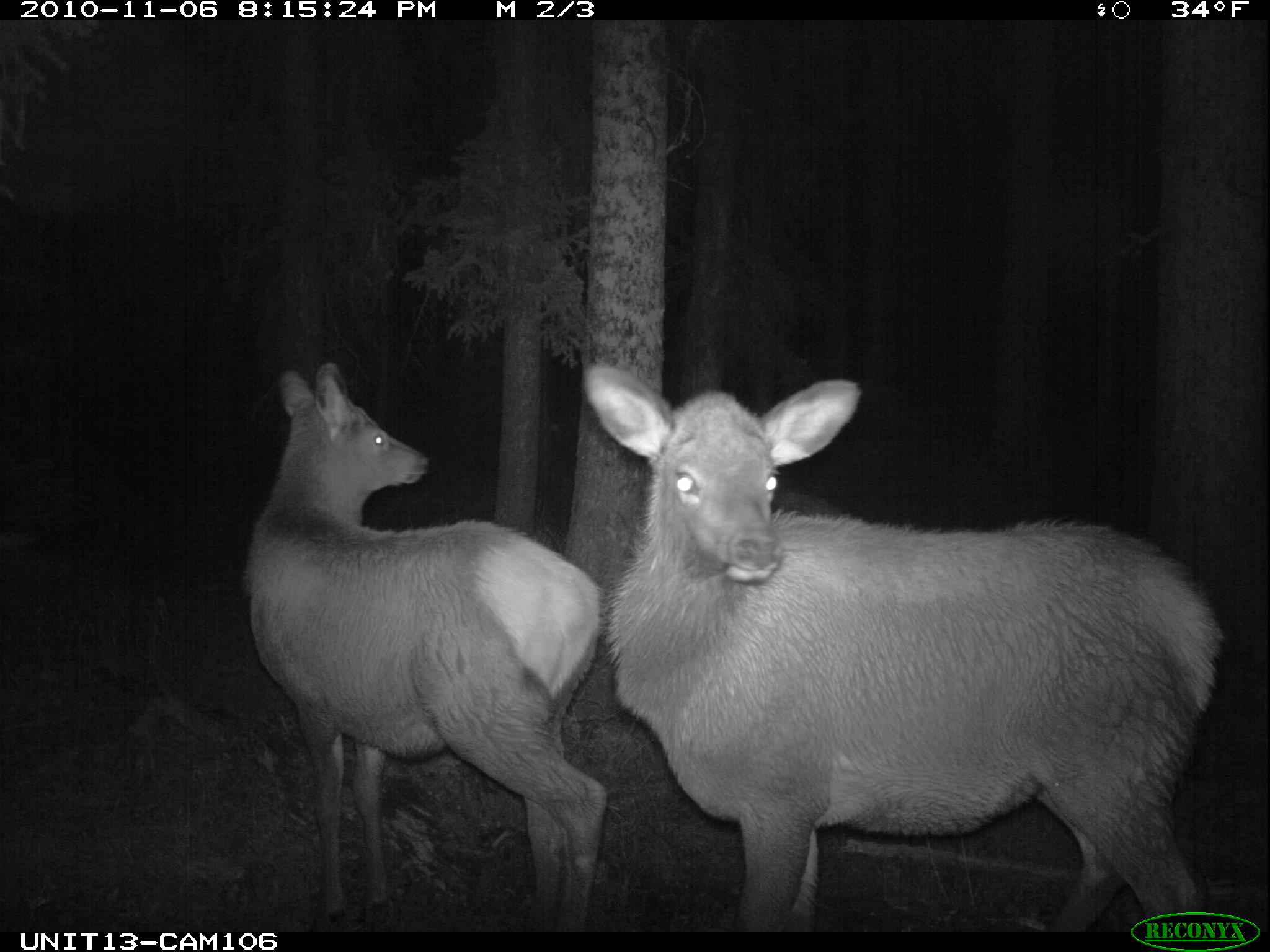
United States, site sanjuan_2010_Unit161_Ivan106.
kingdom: Animalia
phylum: Chordata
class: Mammalia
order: Artiodactyla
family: Cervidae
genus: Cervus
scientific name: Cervus elaphus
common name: red deer